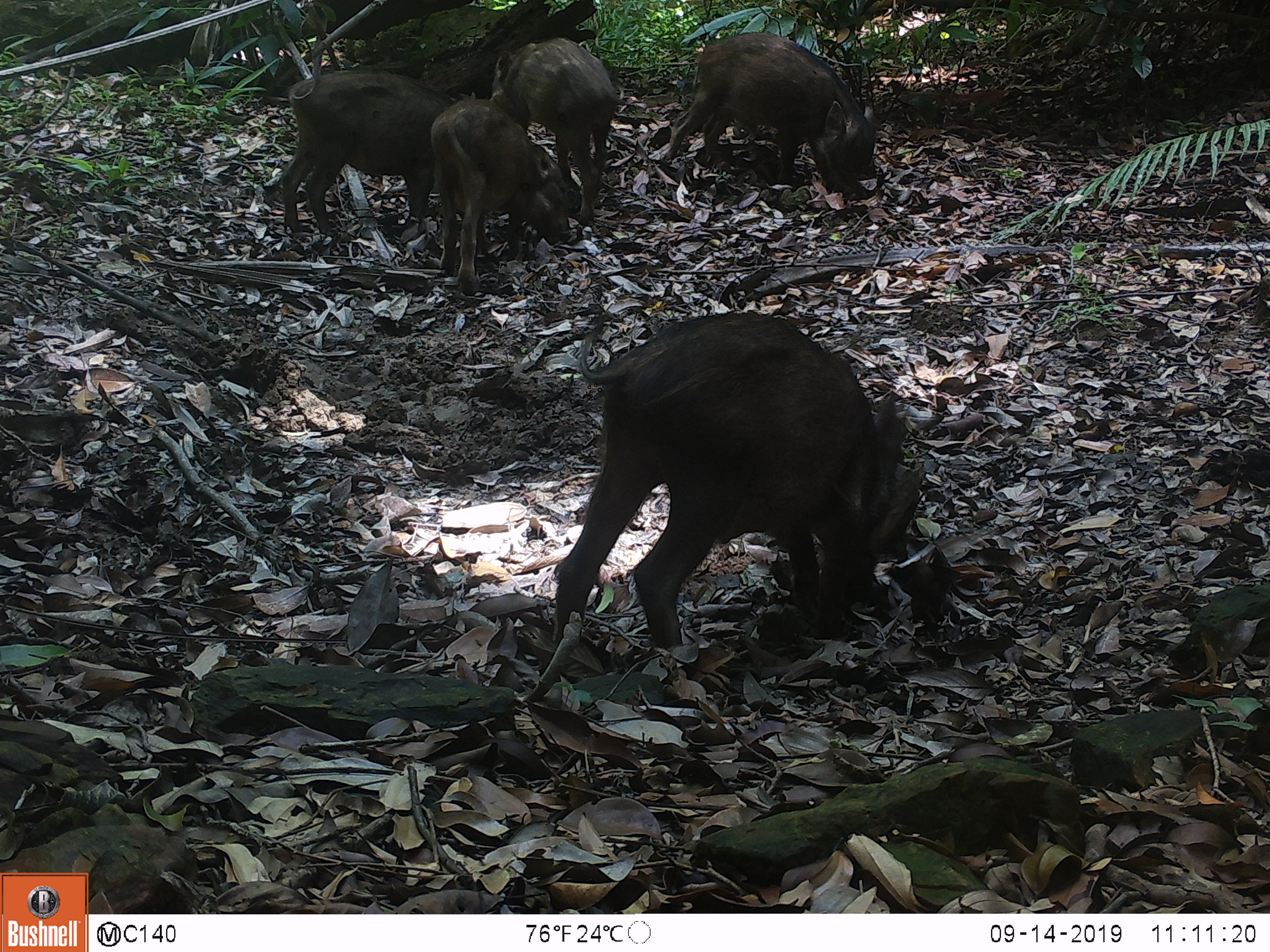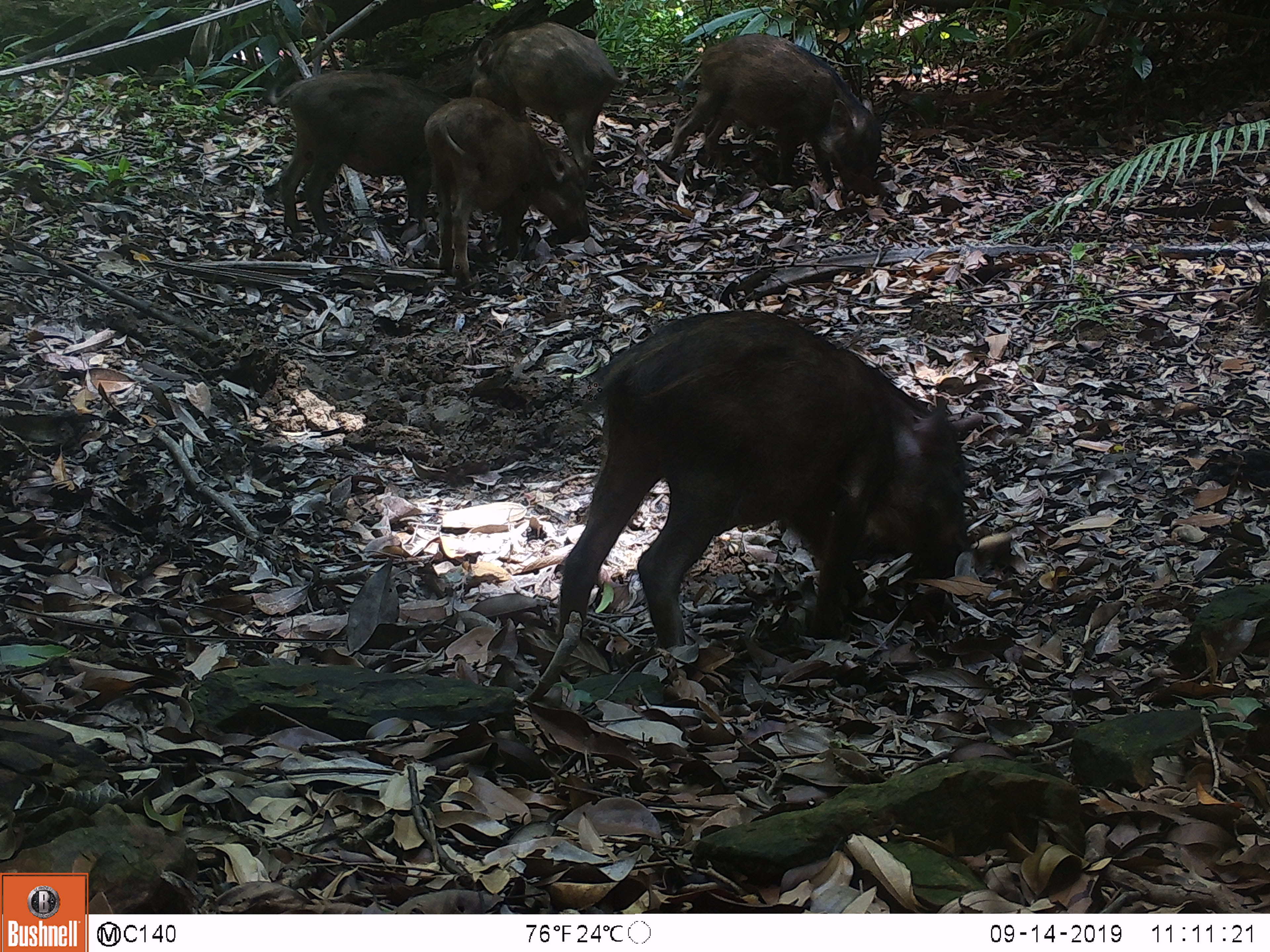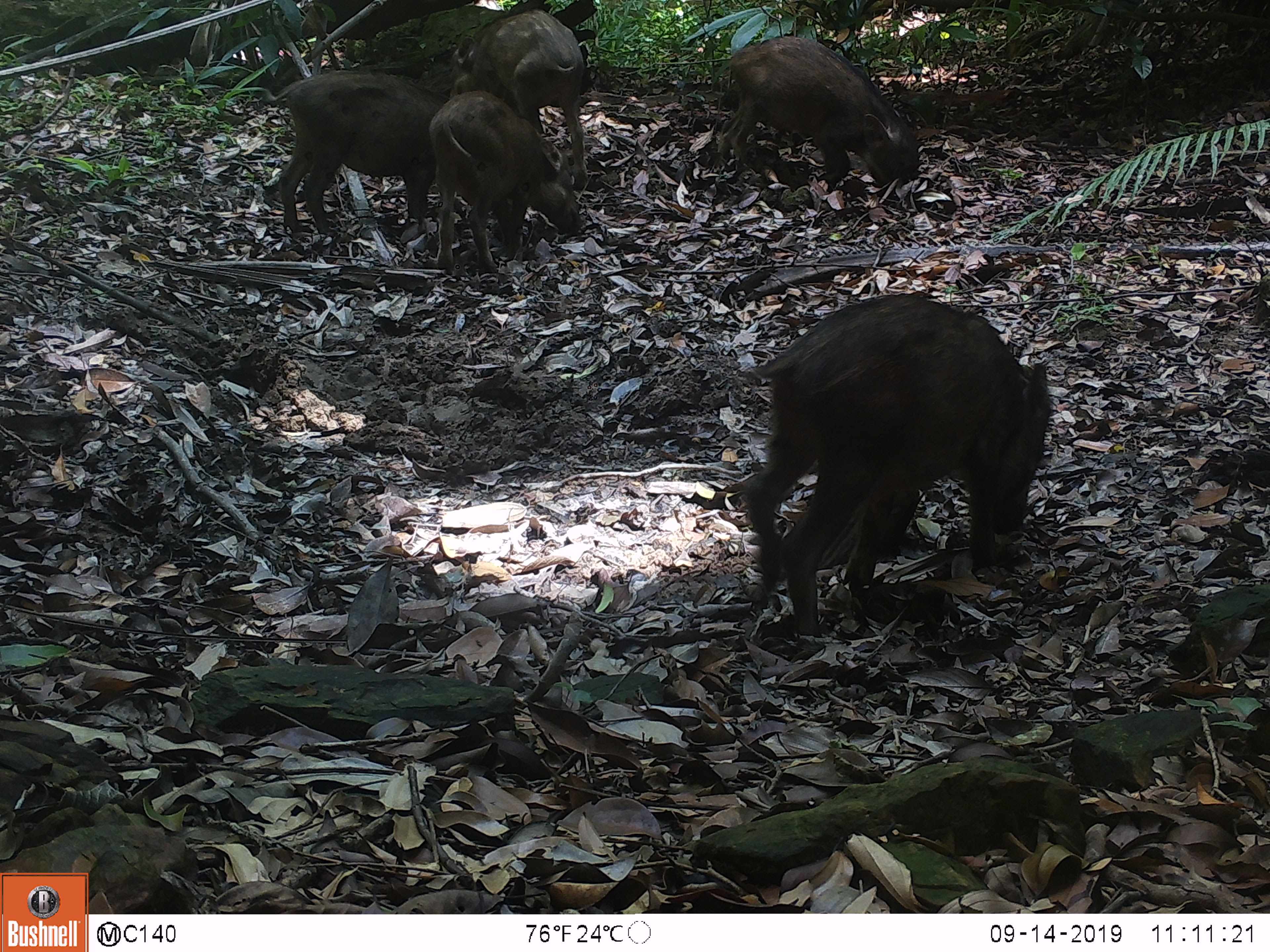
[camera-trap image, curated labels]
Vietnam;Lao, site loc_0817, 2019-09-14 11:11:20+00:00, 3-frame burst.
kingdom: Animalia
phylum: Chordata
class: Mammalia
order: Artiodactyla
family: Suidae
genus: Sus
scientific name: Sus scrofa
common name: eurasian wild pig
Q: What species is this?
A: Eurasian wild pig (Sus scrofa).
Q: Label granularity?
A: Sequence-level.